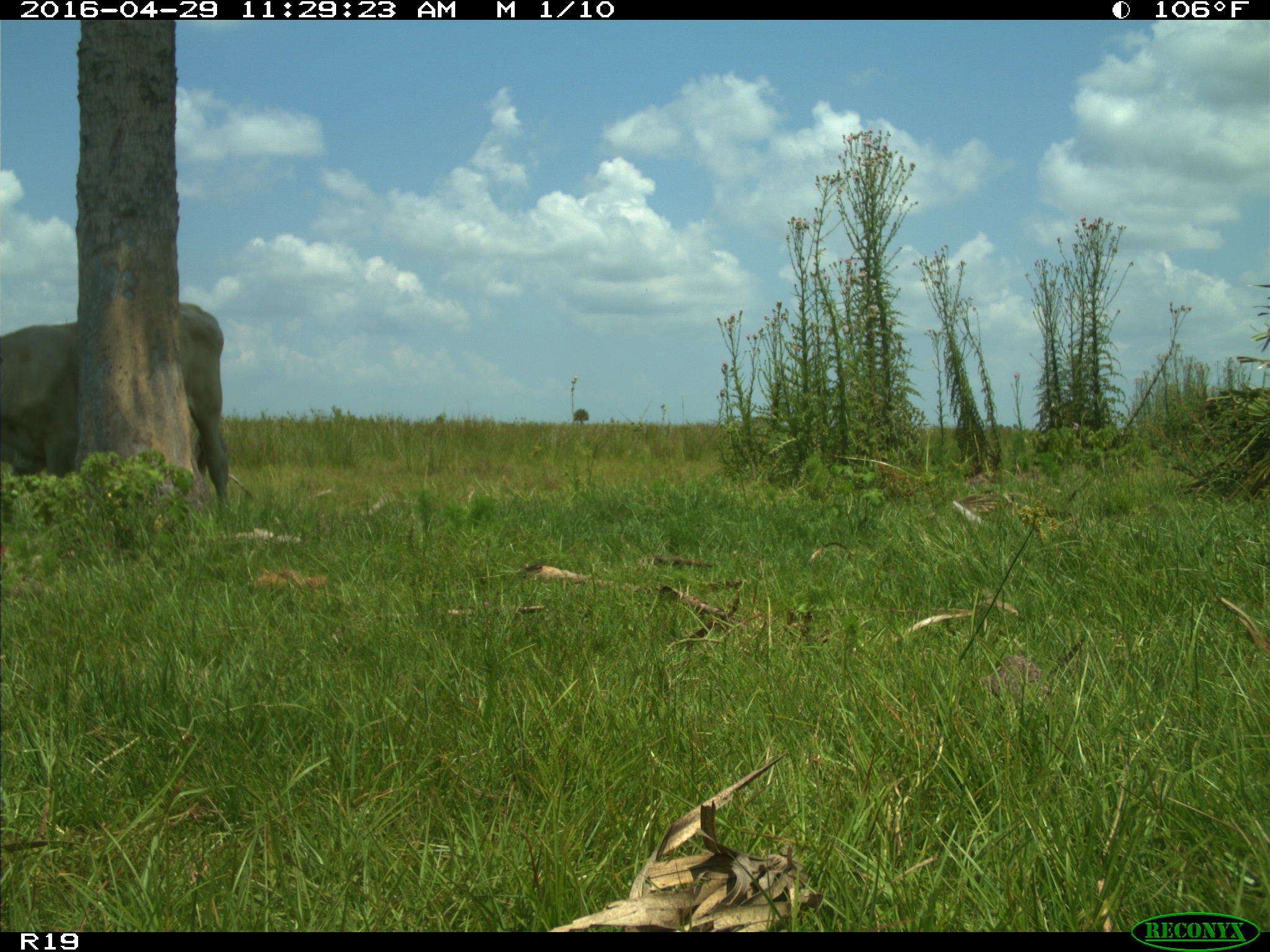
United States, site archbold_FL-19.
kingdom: Animalia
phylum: Chordata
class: Mammalia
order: Artiodactyla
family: Bovidae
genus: Bos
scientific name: Bos taurus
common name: domestic cow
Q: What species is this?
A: Bos taurus (domestic cow).